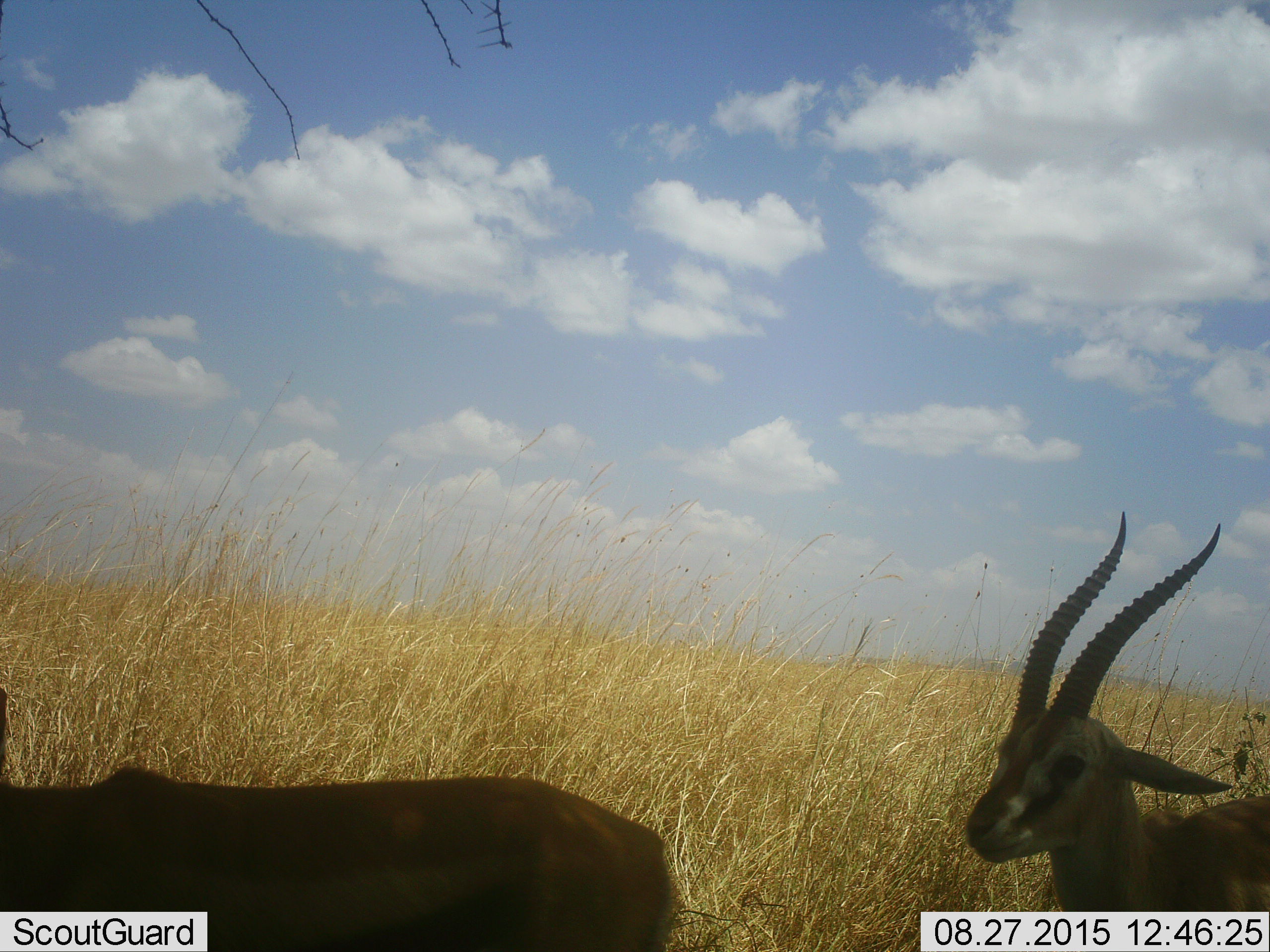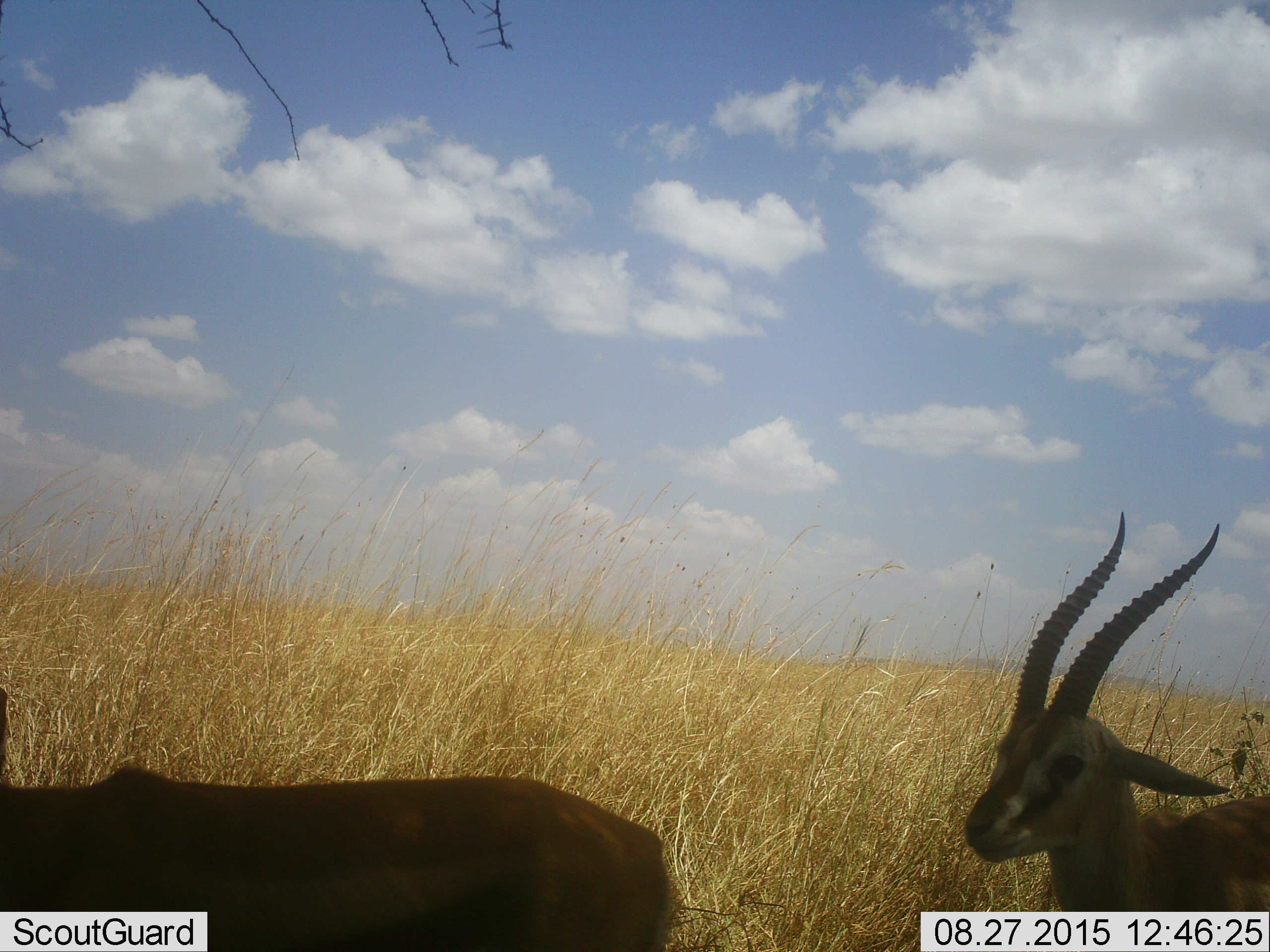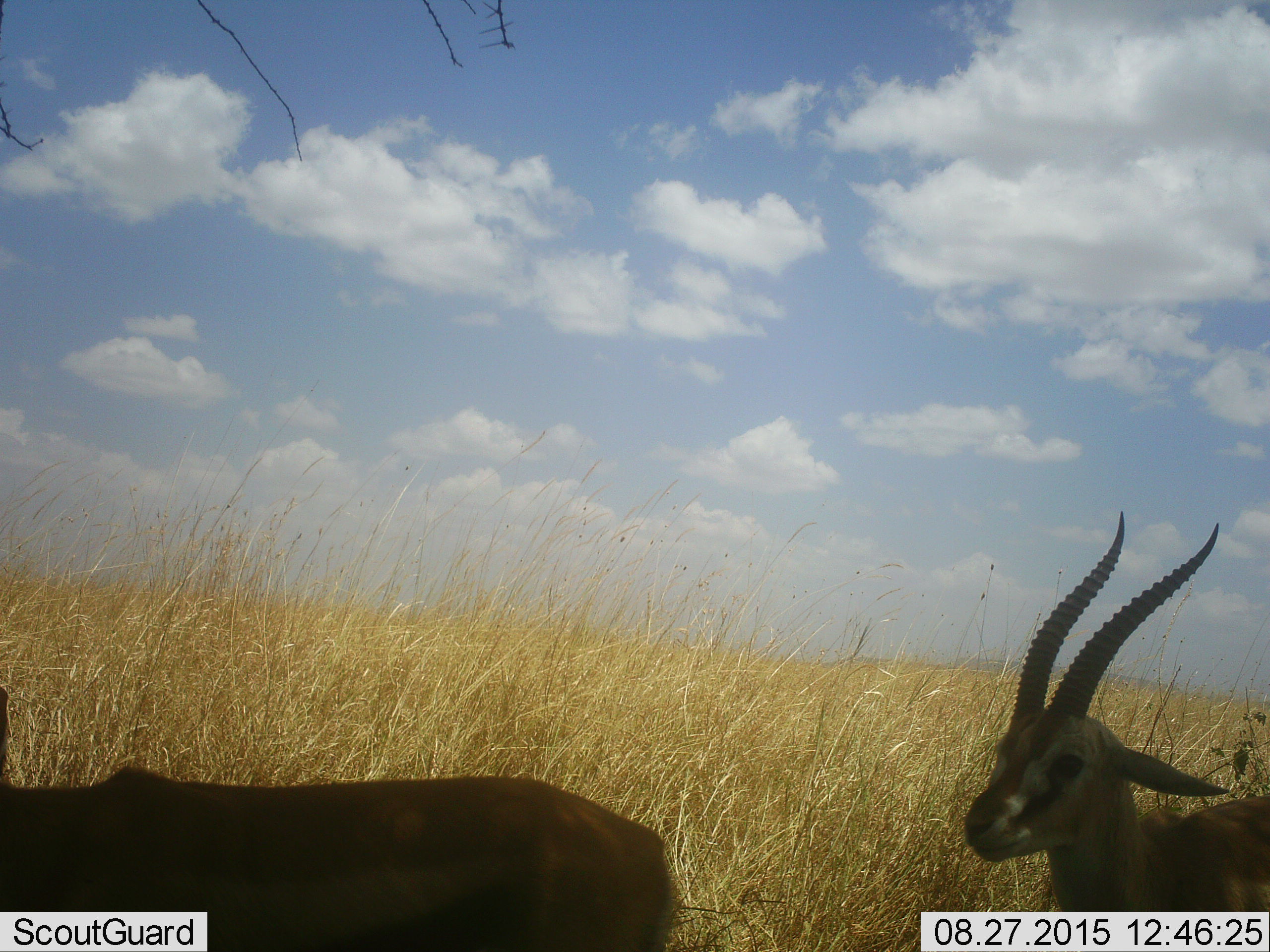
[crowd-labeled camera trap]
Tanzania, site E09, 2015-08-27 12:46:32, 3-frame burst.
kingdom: Animalia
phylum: Chordata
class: Mammalia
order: Artiodactyla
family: Bovidae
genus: Eudorcas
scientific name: Eudorcas thomsonii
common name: thomson's gazelle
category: gazellethomsons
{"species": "gazellethomsons (thomson's gazelle) (Eudorcas thomsonii)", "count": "2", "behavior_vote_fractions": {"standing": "60%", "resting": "0%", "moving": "47%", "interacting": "0%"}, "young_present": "0%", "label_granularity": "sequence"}